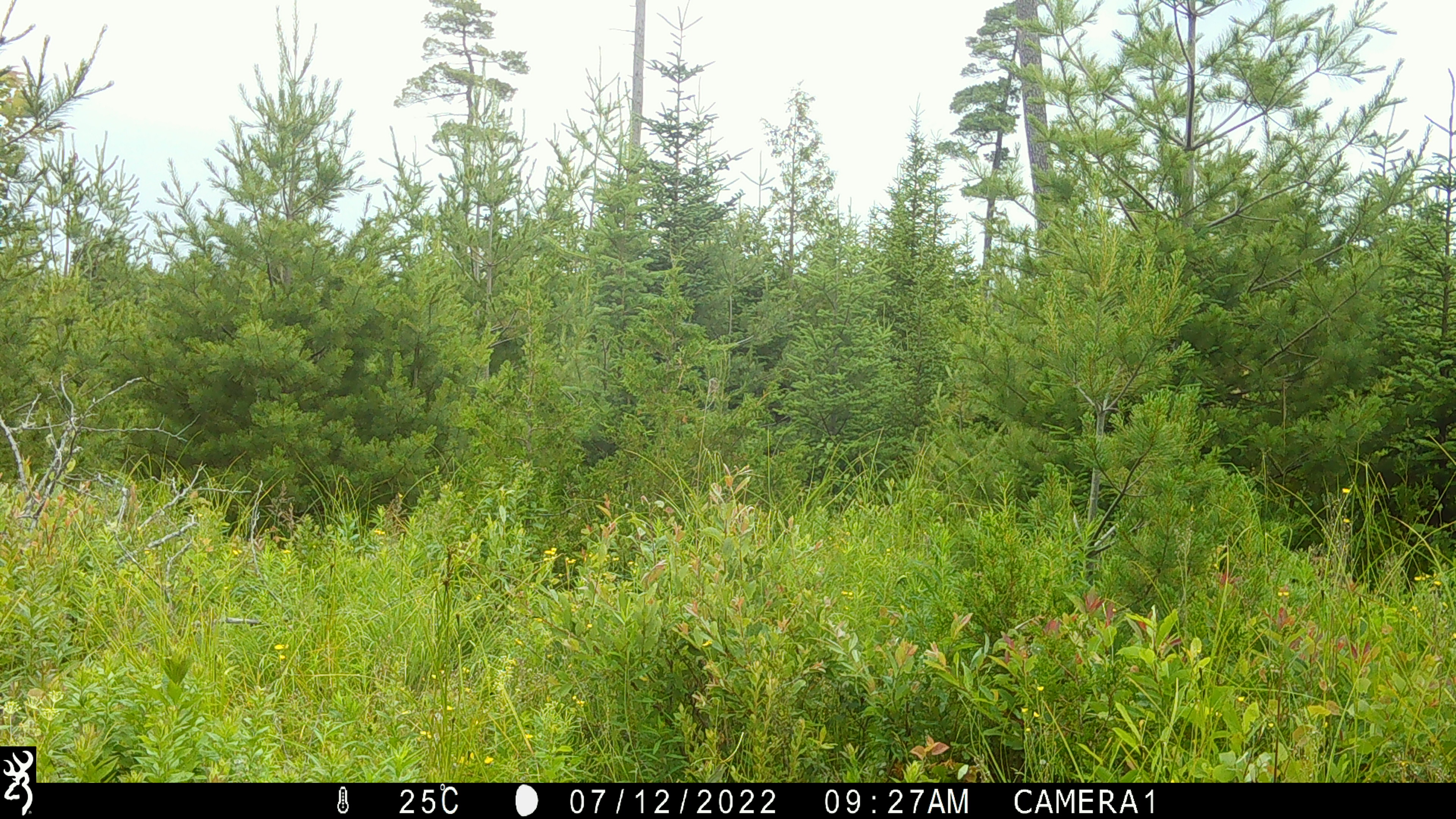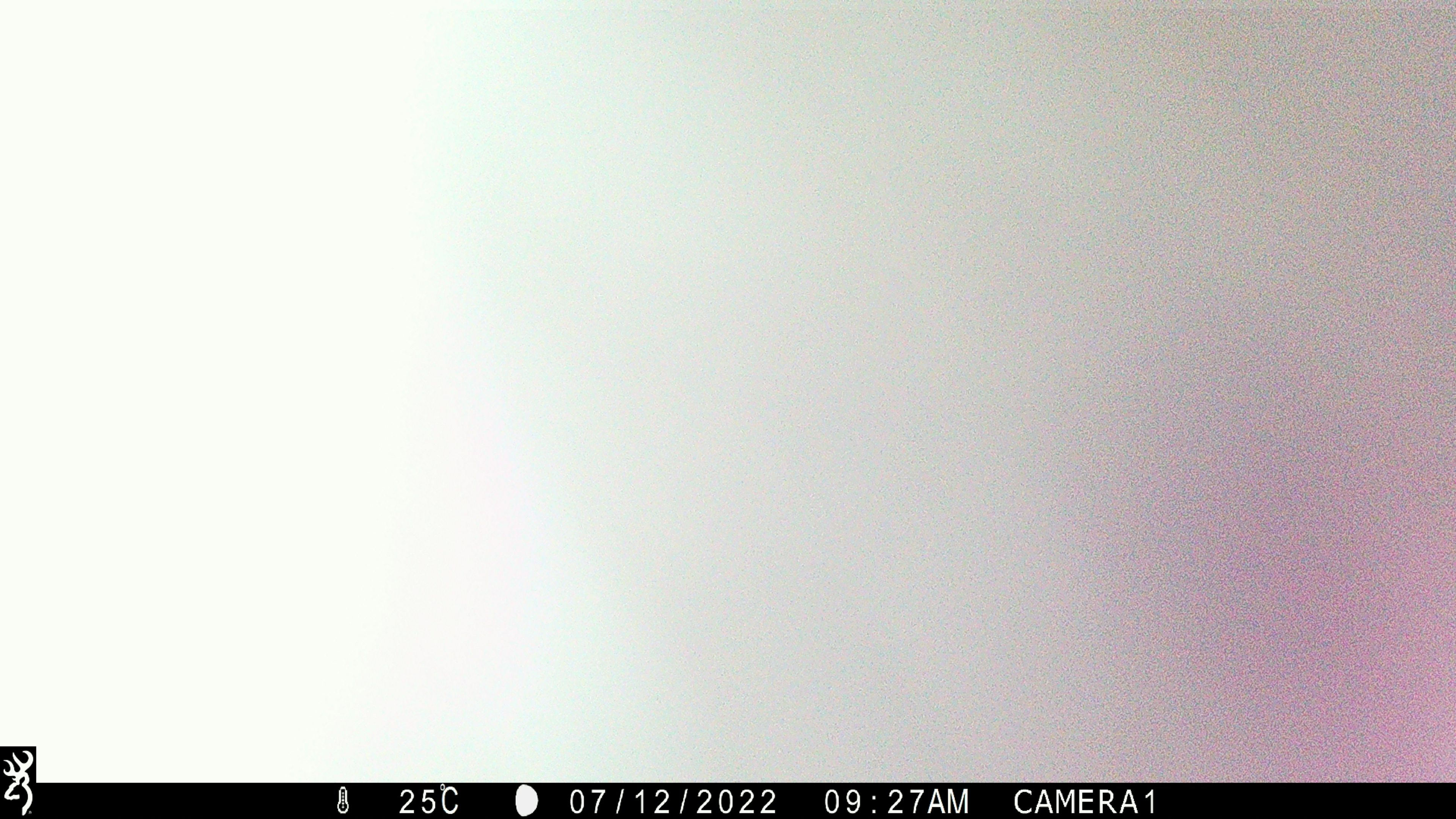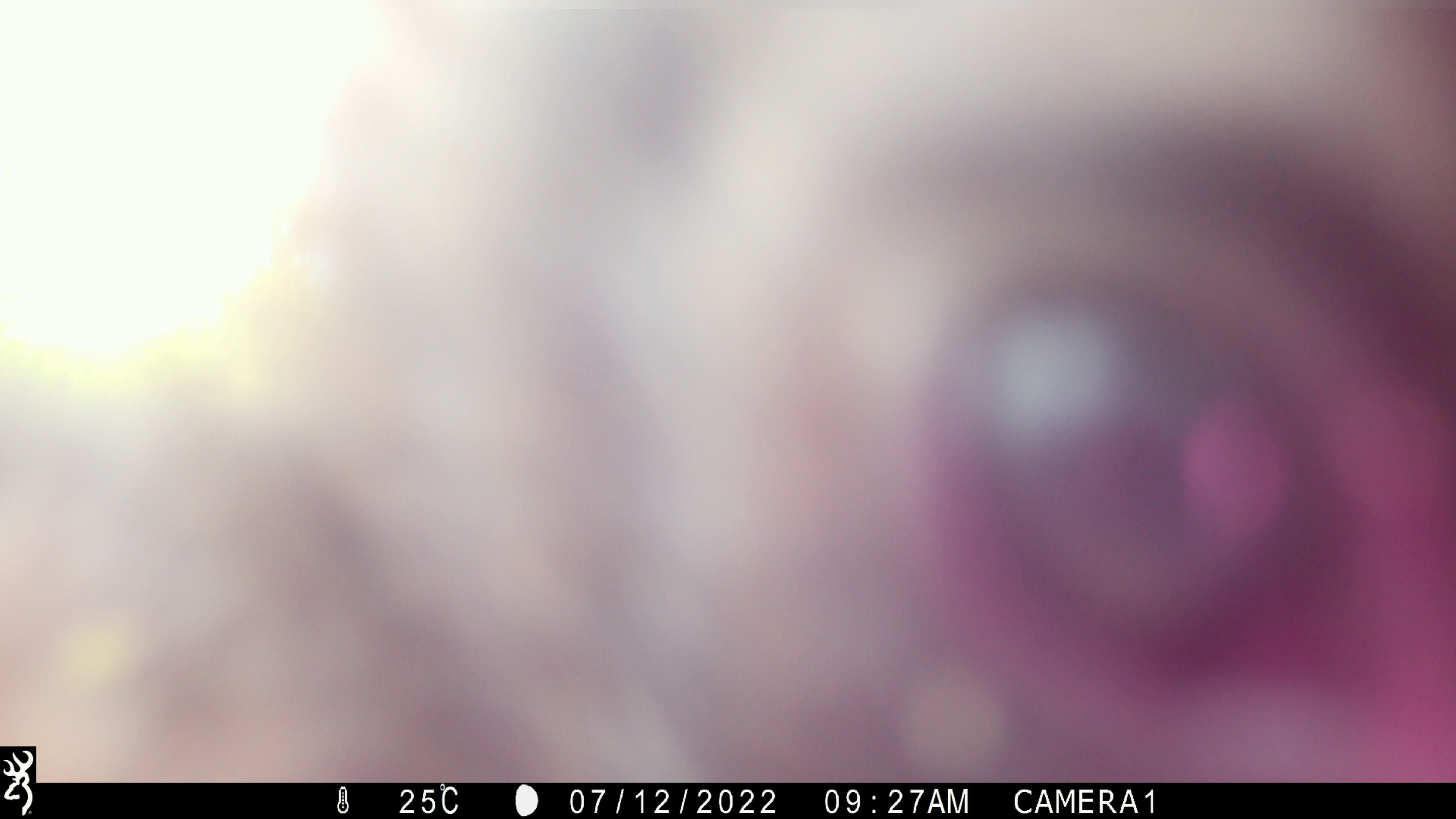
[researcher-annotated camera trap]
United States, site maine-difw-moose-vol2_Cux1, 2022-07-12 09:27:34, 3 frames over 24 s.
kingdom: Animalia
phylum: Chordata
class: Mammalia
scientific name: Mammalia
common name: mammal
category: mammal sp.